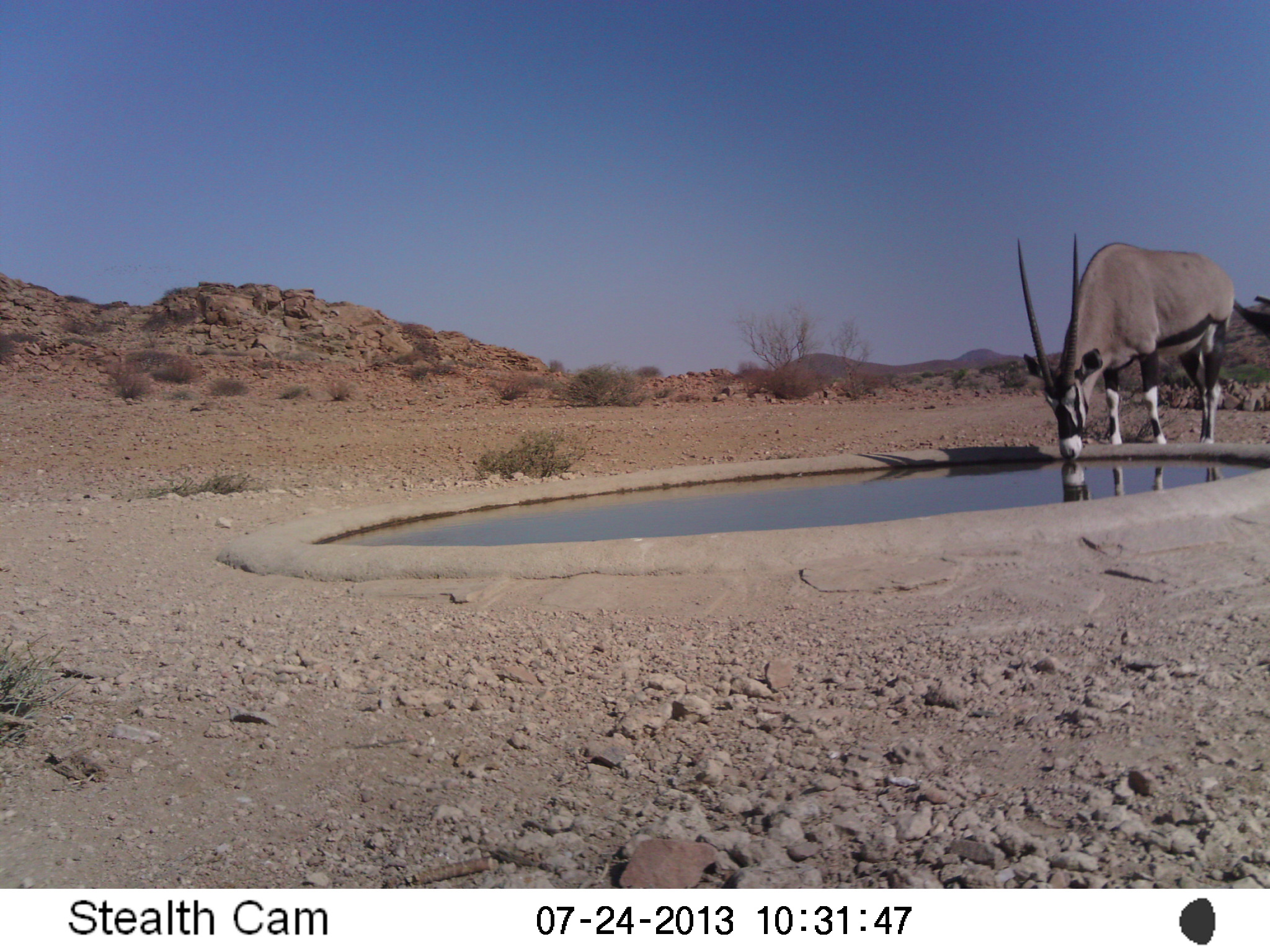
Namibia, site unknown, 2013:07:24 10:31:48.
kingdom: Animalia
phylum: Chordata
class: Mammalia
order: Artiodactyla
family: Bovidae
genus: Oryx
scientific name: Oryx gazella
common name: gemsbok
Oryx gazella (gemsbok).